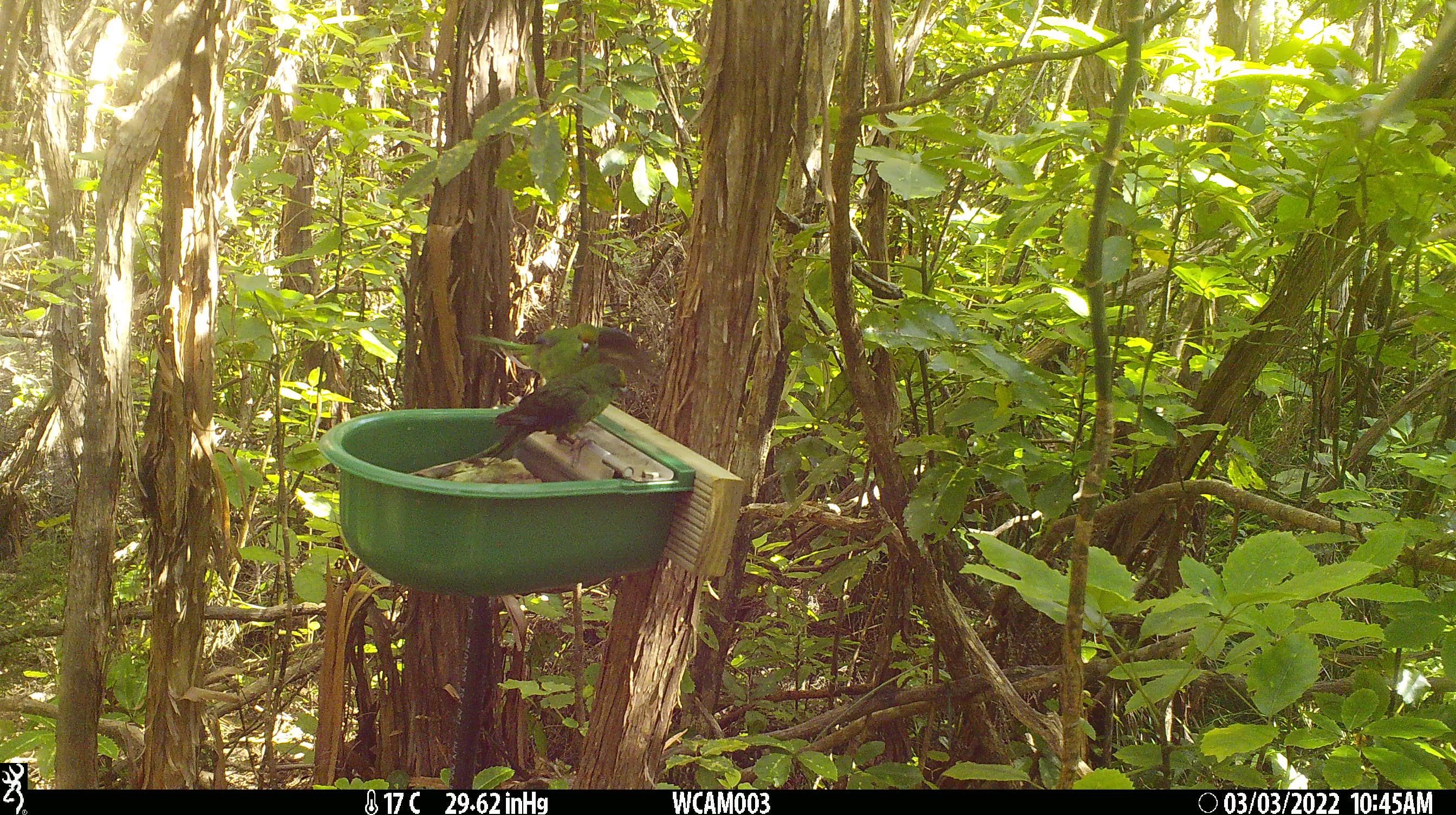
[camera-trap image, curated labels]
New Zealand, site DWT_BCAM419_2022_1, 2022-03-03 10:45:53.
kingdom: Animalia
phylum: Chordata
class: Aves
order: Psittaciformes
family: Psittaculidae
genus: Cyanoramphus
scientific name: Cyanoramphus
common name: parakeet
Parakeet (Cyanoramphus).